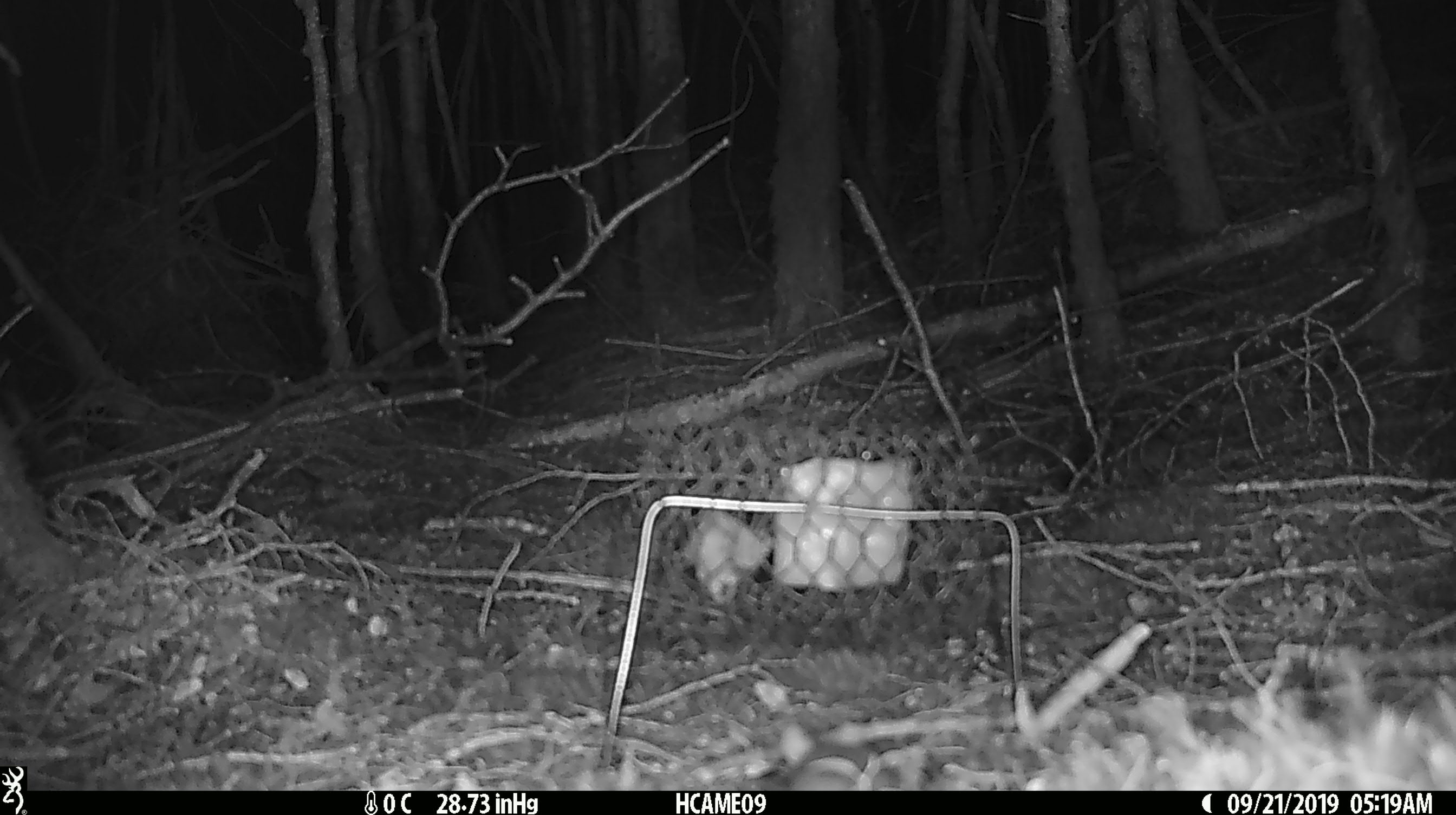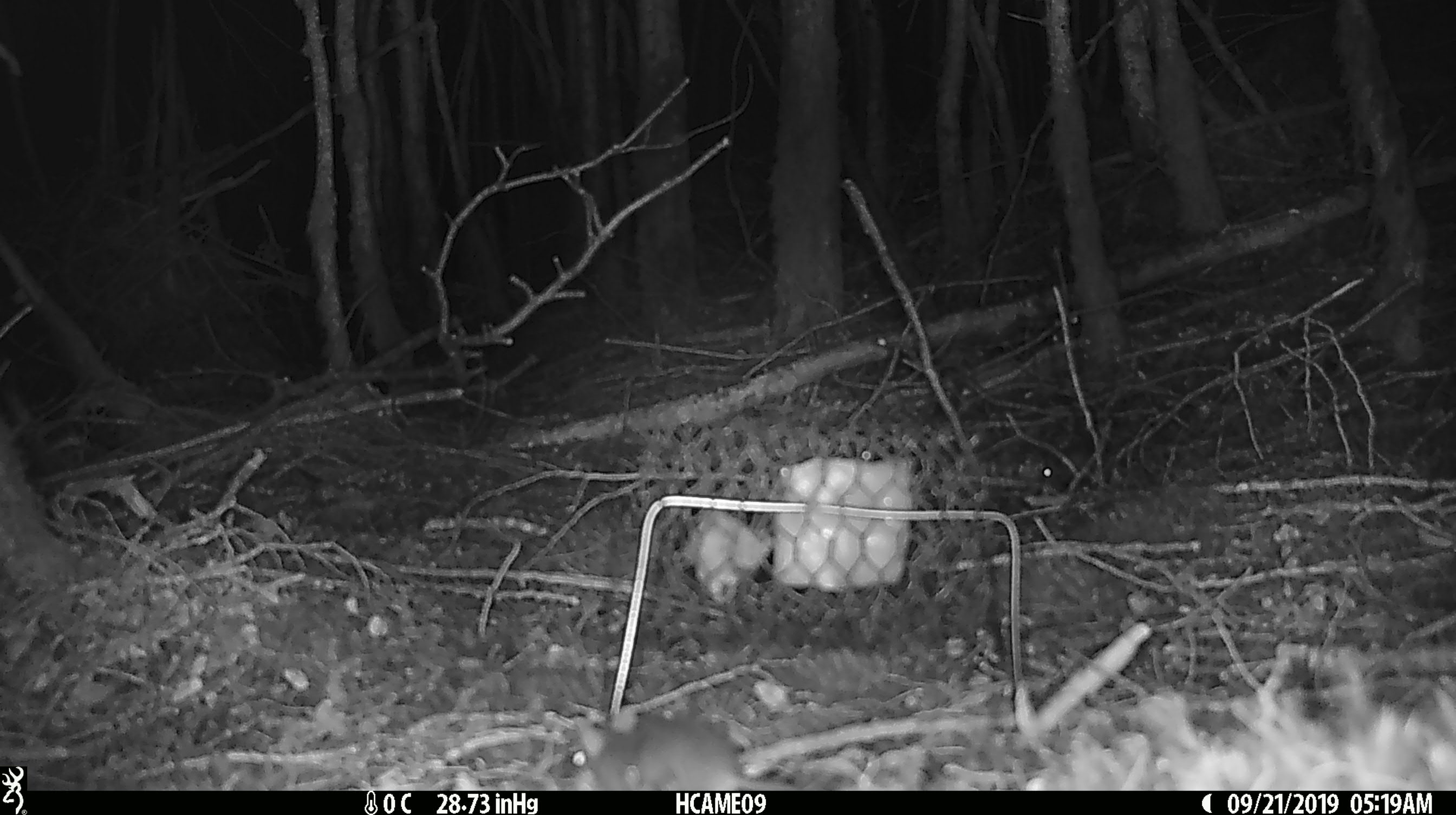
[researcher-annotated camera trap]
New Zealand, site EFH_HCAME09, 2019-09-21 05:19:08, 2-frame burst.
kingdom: Animalia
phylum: Chordata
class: Mammalia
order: Rodentia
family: Muridae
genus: Mus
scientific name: Mus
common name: mouse